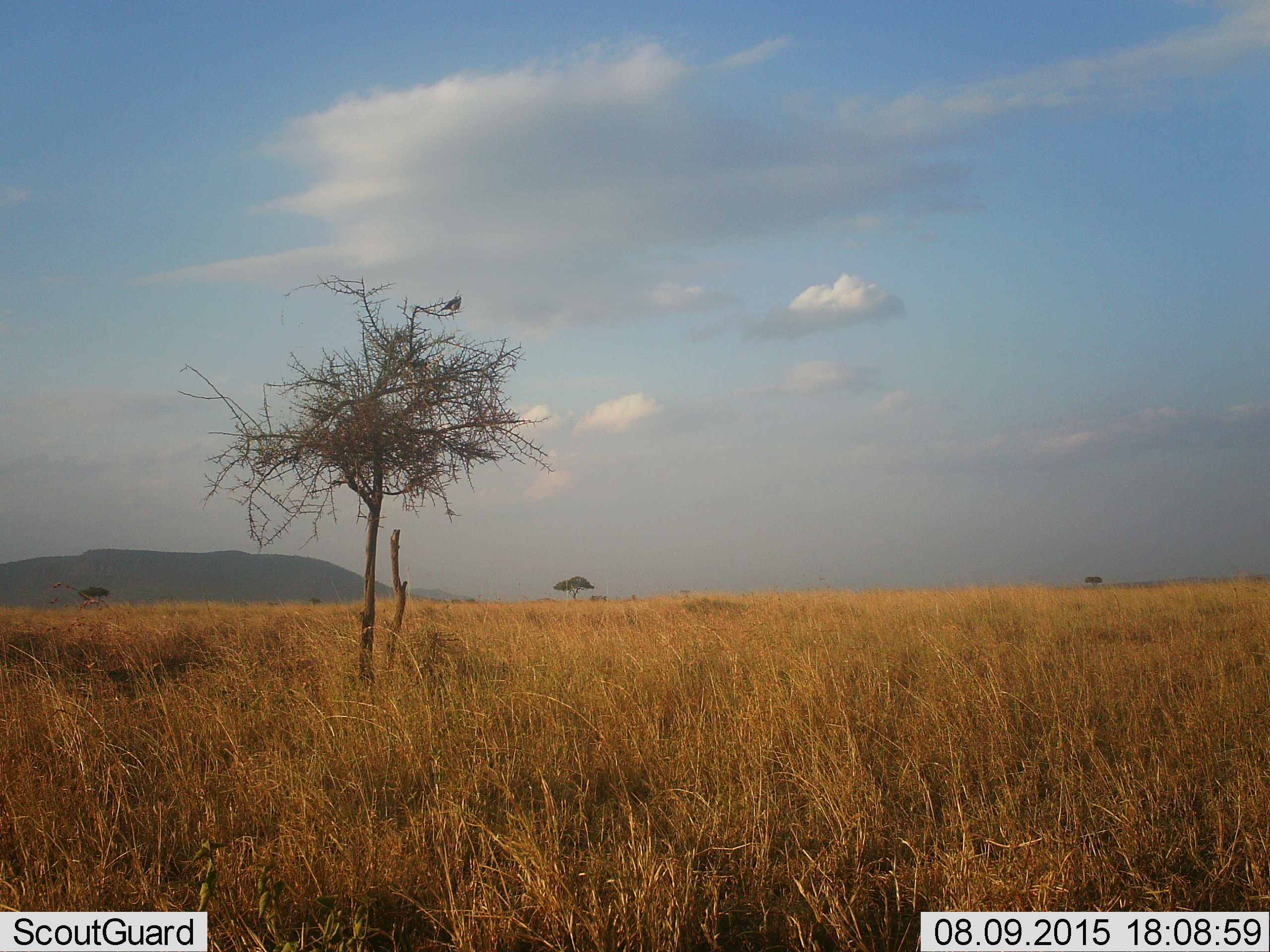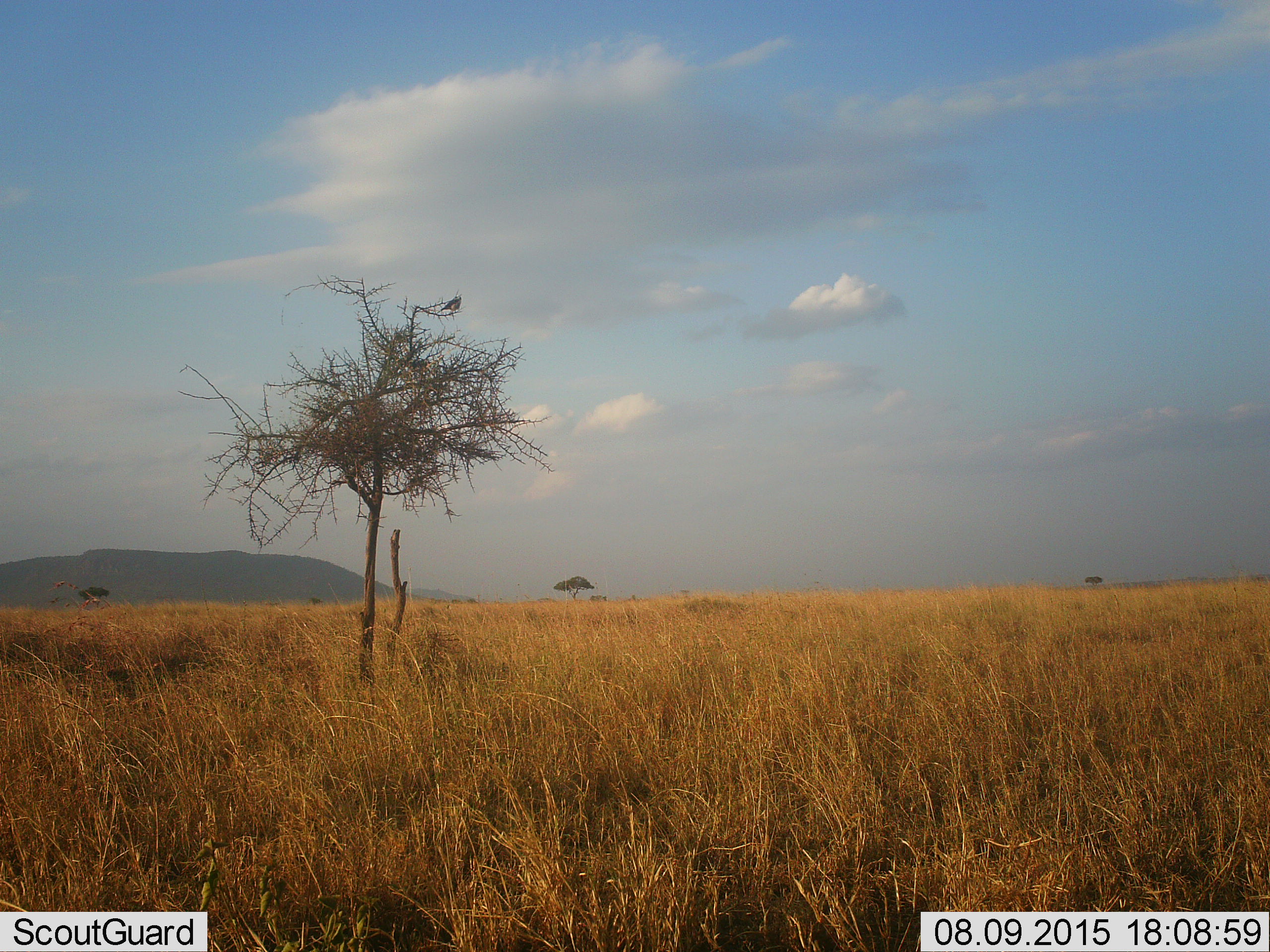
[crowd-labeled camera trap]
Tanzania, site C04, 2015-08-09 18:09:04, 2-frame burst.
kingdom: Animalia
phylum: Chordata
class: Aves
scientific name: Aves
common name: bird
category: otherbird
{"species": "otherbird (bird) (Aves)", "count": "1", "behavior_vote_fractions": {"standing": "40%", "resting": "60%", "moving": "0%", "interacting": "0%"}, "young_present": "0%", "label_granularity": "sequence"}